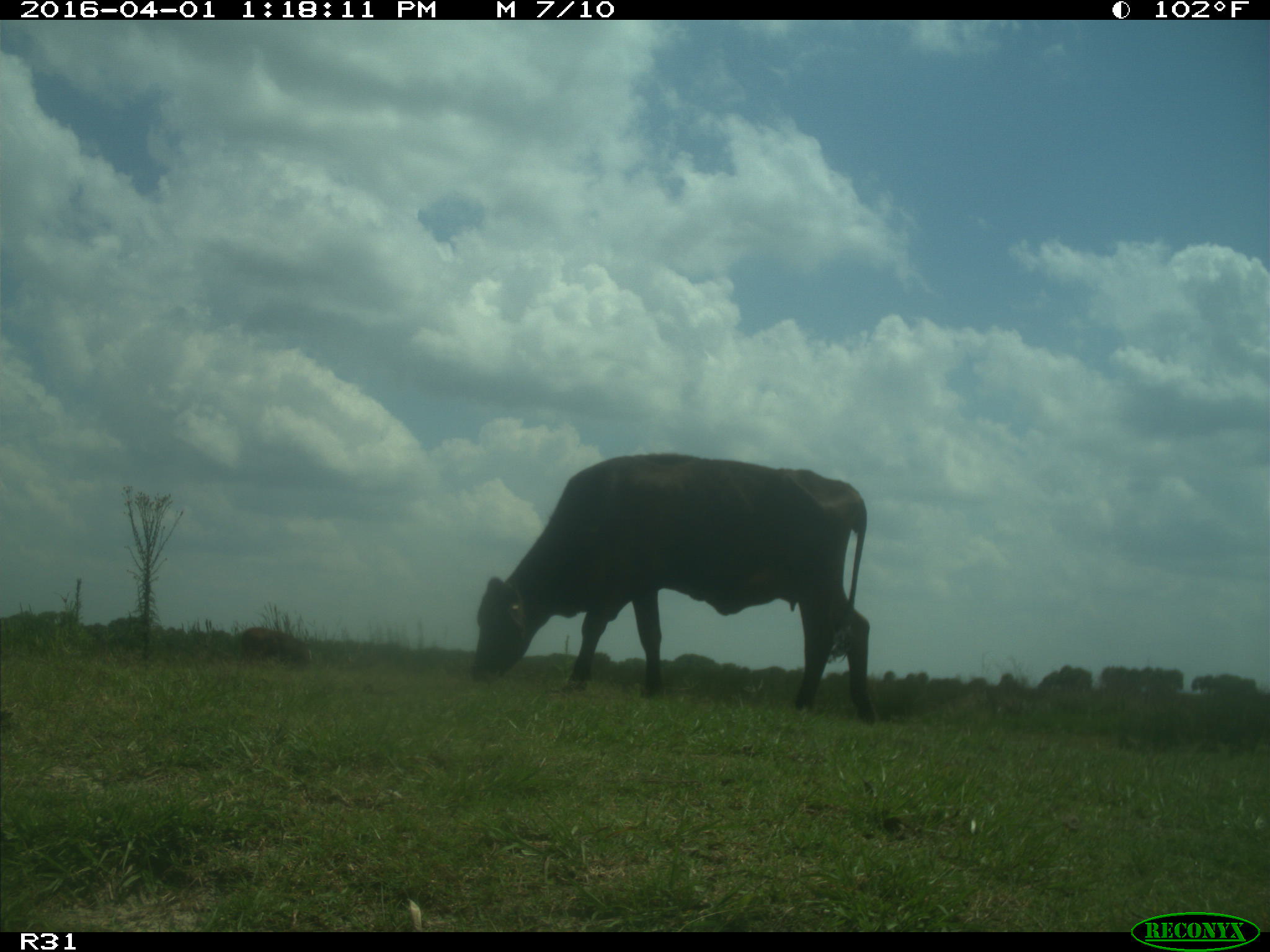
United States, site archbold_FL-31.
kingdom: Animalia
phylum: Chordata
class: Mammalia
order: Artiodactyla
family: Bovidae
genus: Bos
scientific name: Bos taurus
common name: domestic cow